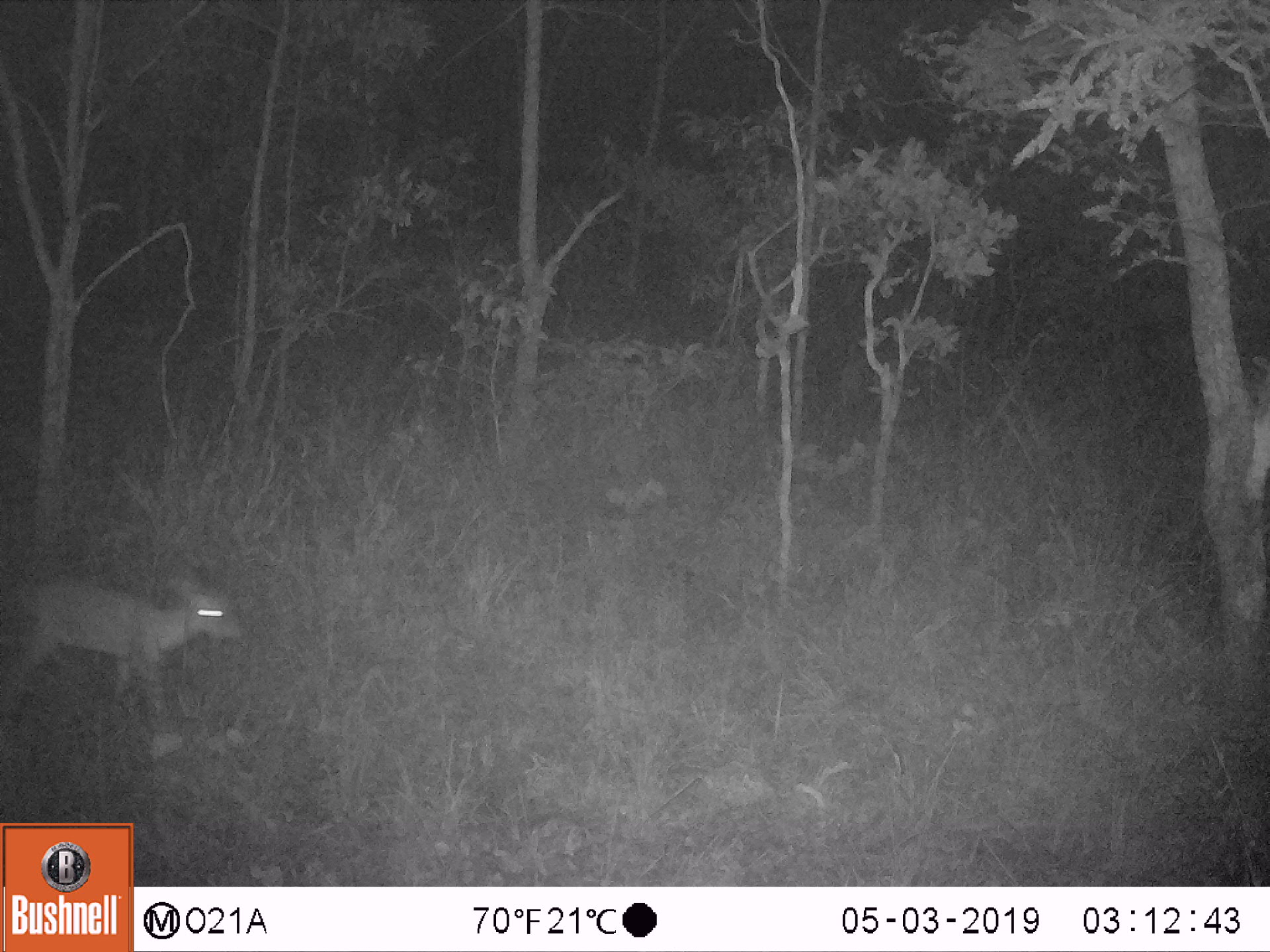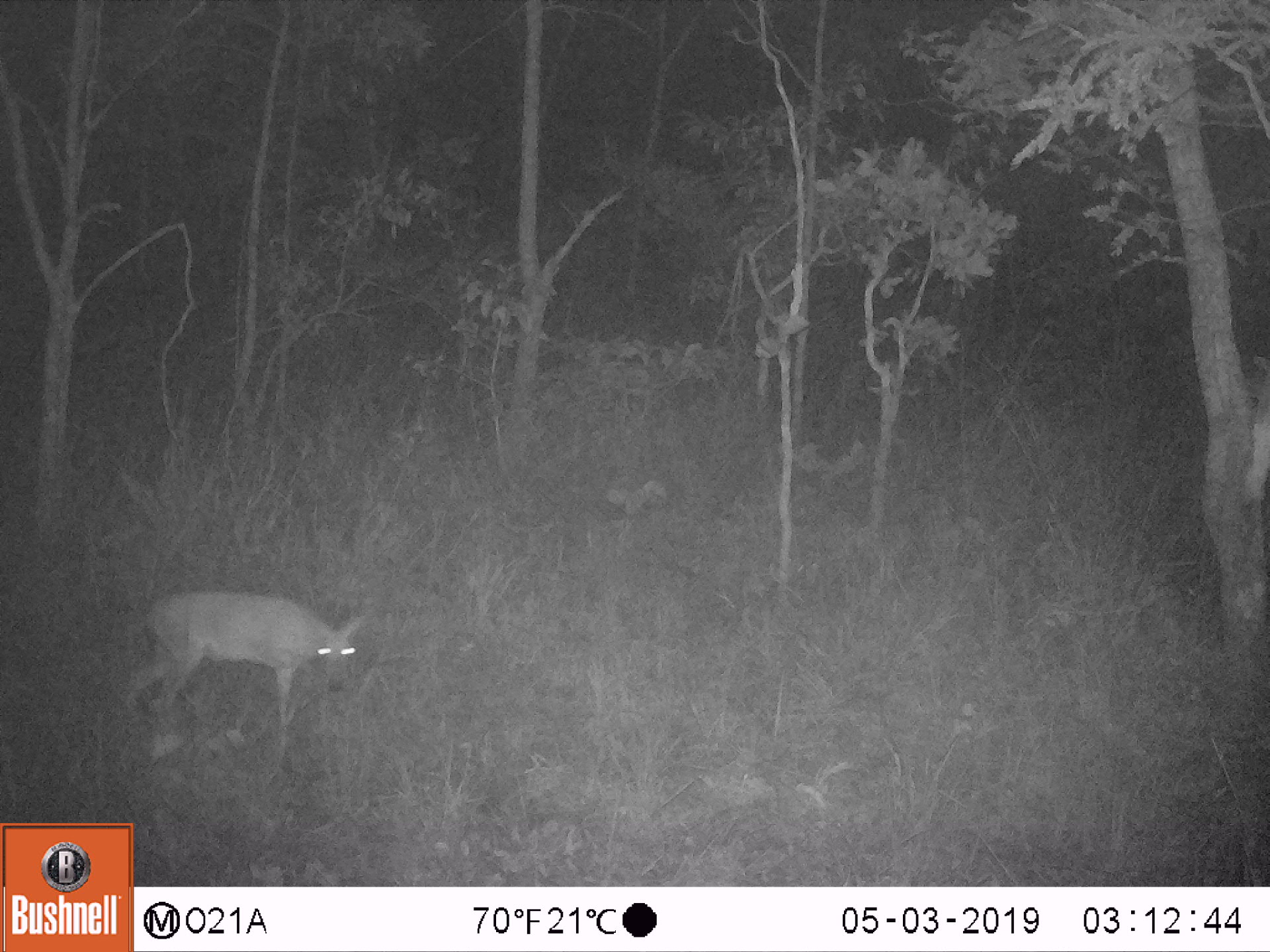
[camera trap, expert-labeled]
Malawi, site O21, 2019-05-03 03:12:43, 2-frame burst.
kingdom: Animalia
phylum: Chordata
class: Mammalia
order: Artiodactyla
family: Bovidae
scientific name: Antilopinae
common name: small antelope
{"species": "small antelope (Antilopinae)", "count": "1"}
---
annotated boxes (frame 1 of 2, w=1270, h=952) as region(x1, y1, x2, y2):
small antelope: region(16, 555, 248, 721)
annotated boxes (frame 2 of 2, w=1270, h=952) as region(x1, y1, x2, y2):
small antelope: region(118, 581, 370, 759)